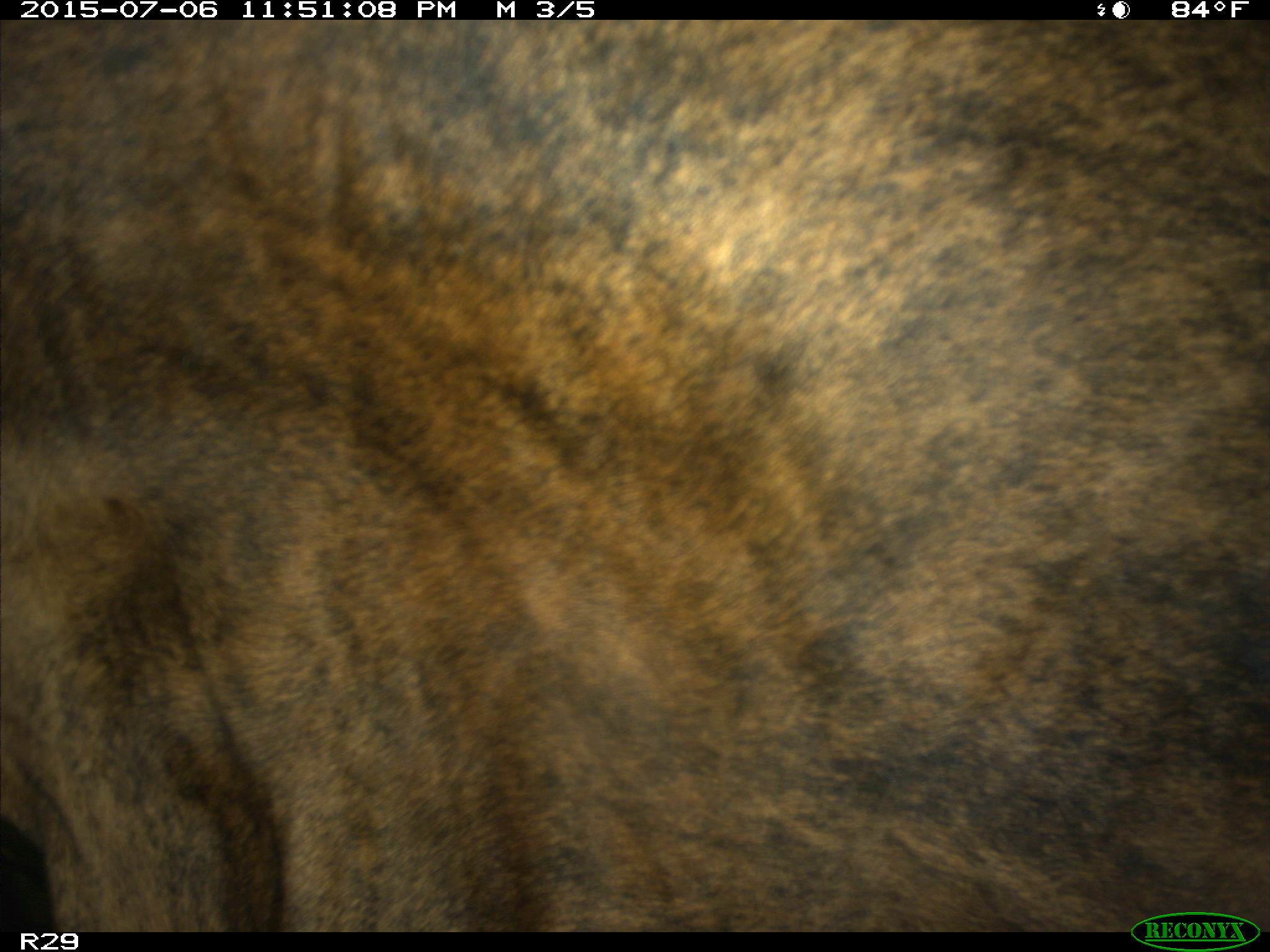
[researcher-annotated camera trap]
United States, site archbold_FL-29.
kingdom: Animalia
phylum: Chordata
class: Mammalia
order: Artiodactyla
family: Bovidae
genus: Bos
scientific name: Bos taurus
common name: domestic cow